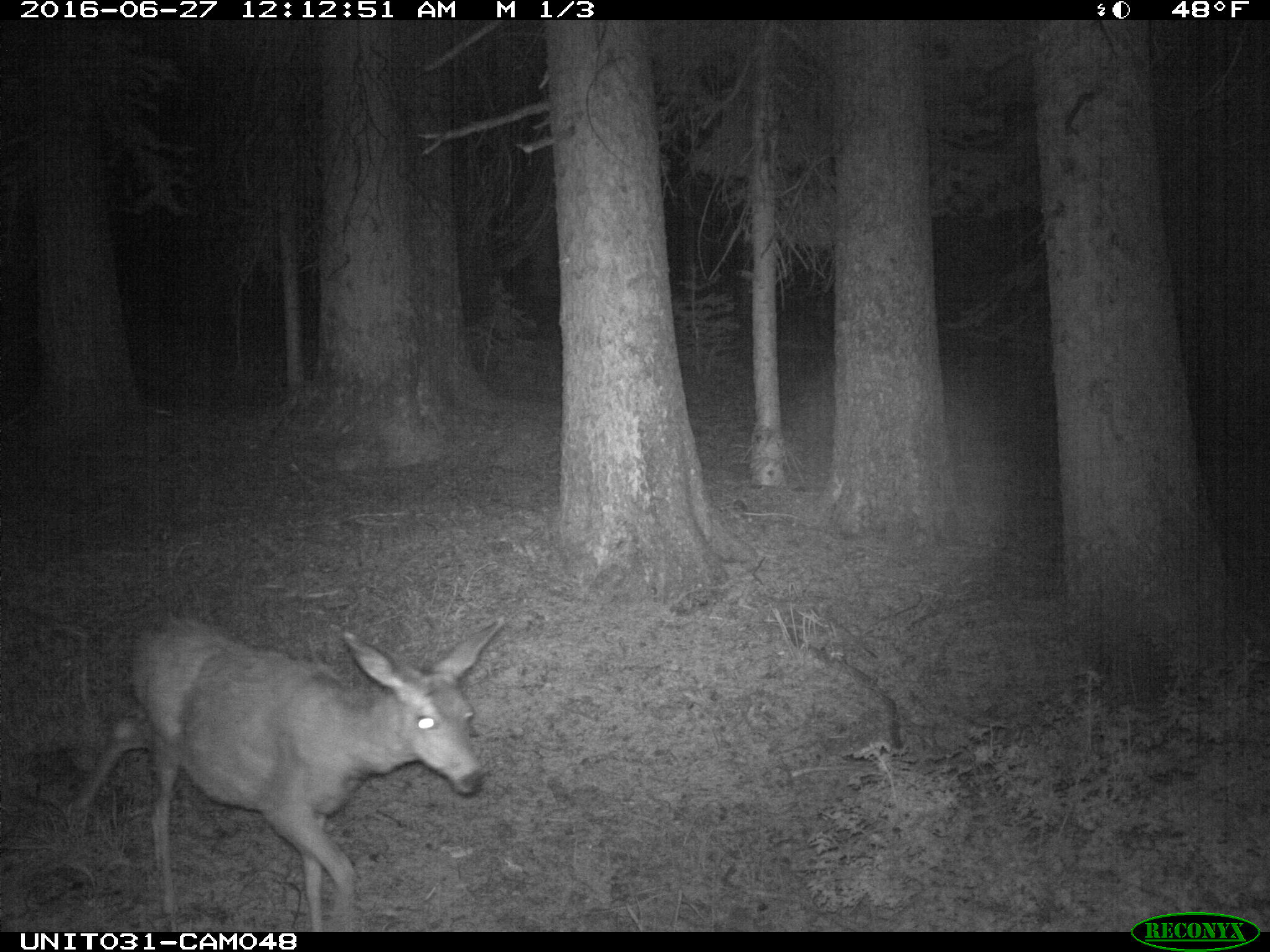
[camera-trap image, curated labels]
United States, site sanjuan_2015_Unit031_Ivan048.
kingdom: Animalia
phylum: Chordata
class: Mammalia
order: Artiodactyla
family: Cervidae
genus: Odocoileus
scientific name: Odocoileus hemionus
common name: mule deer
Odocoileus hemionus (mule deer).